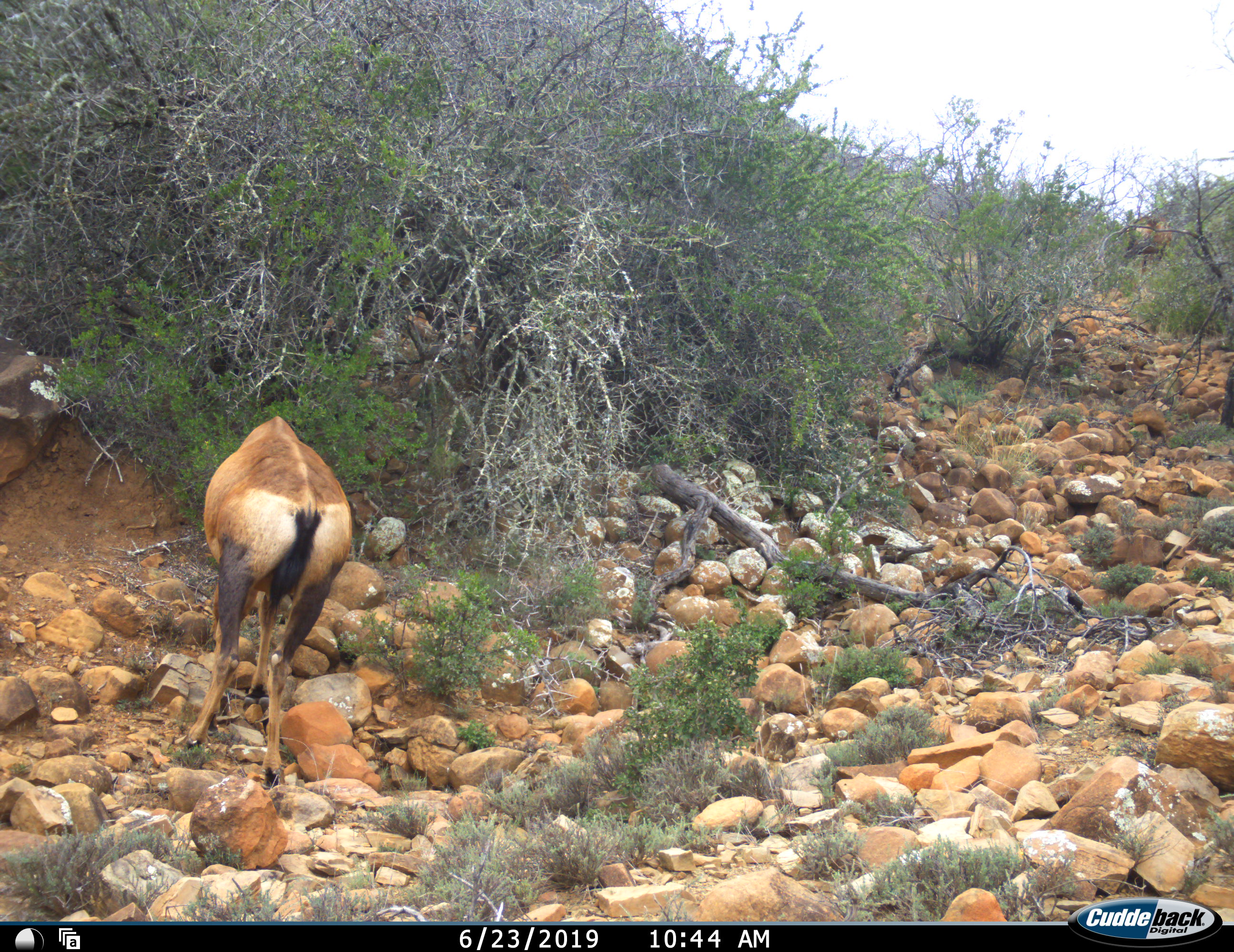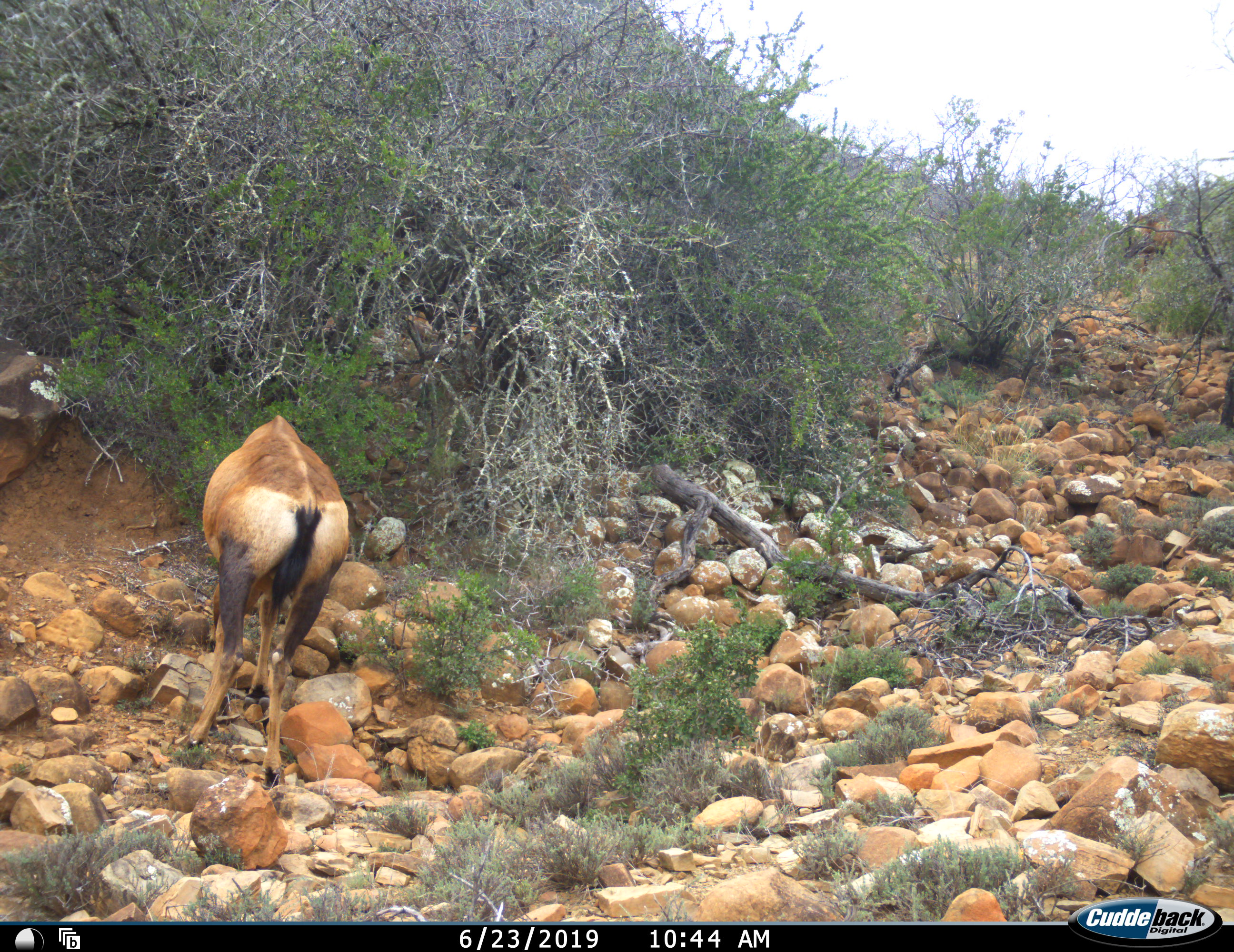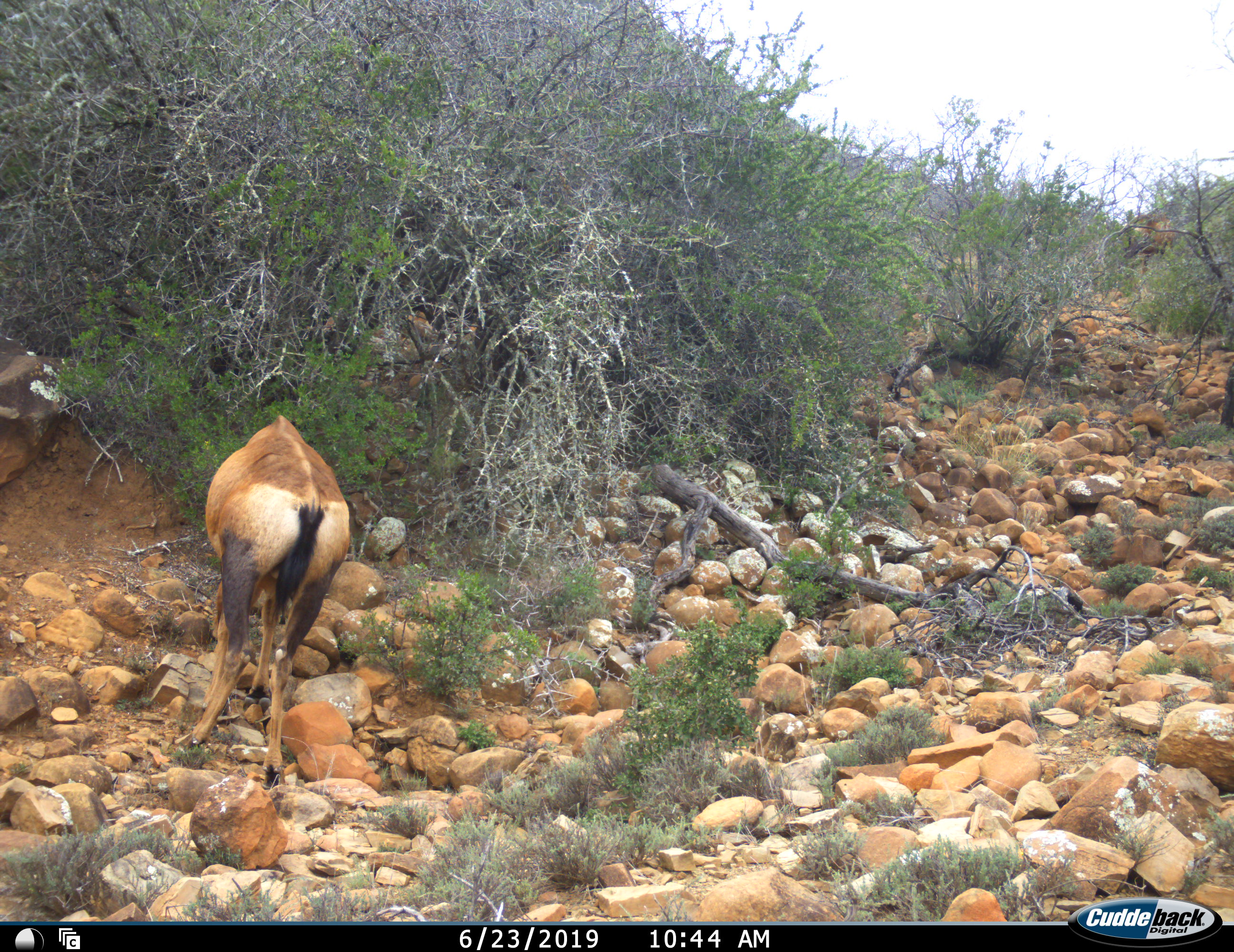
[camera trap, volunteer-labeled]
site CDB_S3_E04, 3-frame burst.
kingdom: Animalia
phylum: Chordata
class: Mammalia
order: Artiodactyla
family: Bovidae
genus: Alcelaphus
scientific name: Alcelaphus buselaphus caama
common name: red hartebeest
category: hartebeestred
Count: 1.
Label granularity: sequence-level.